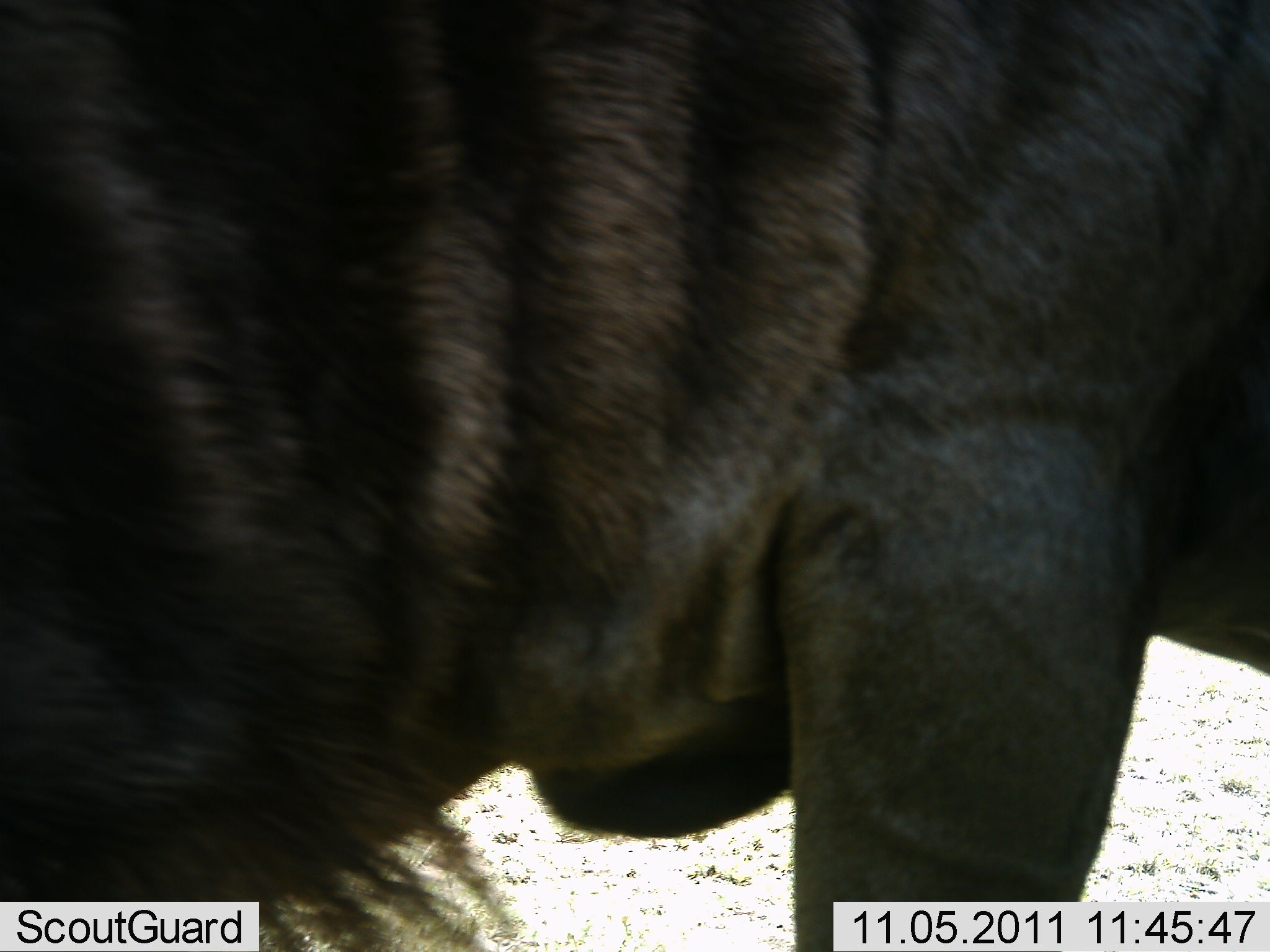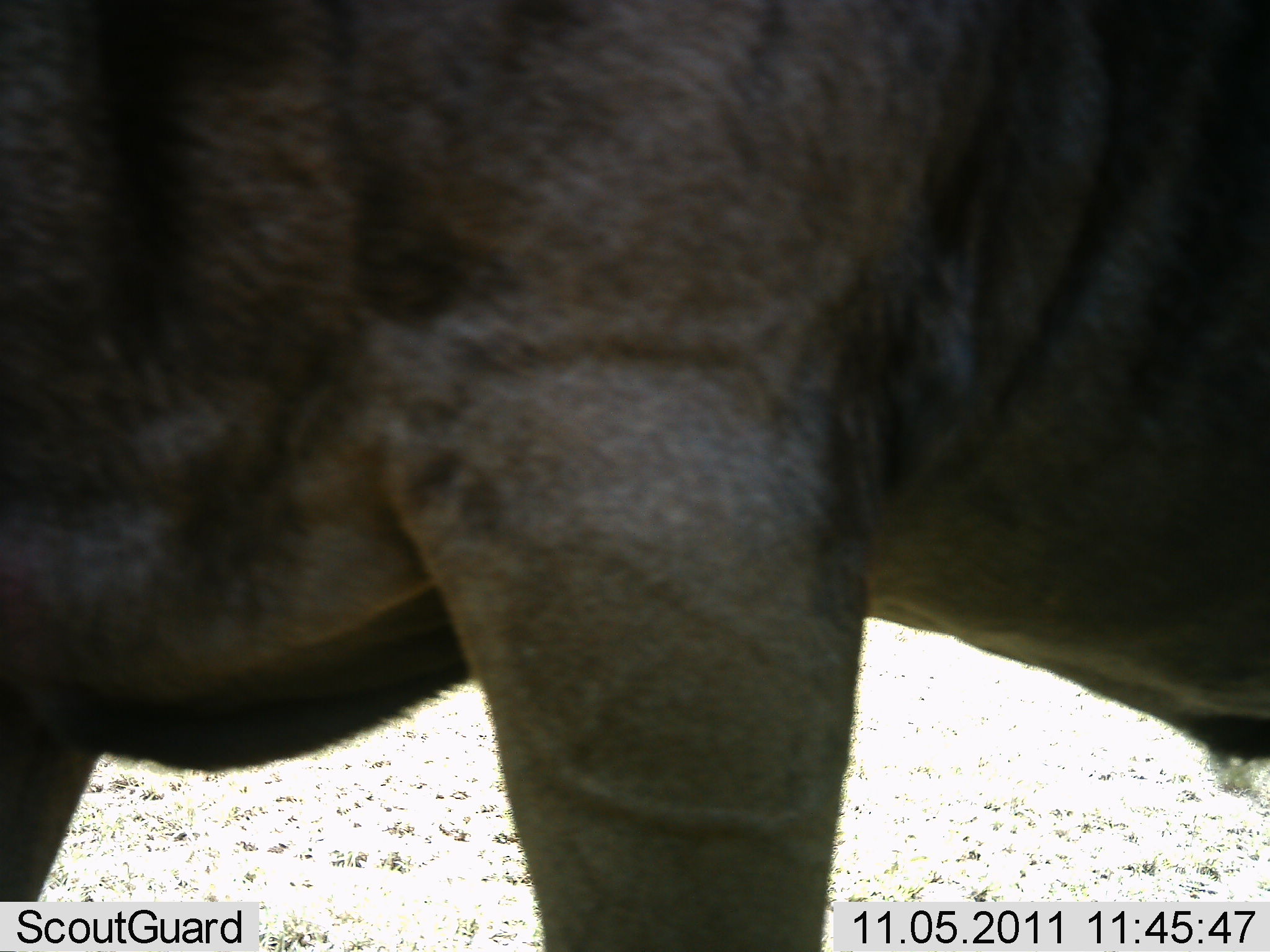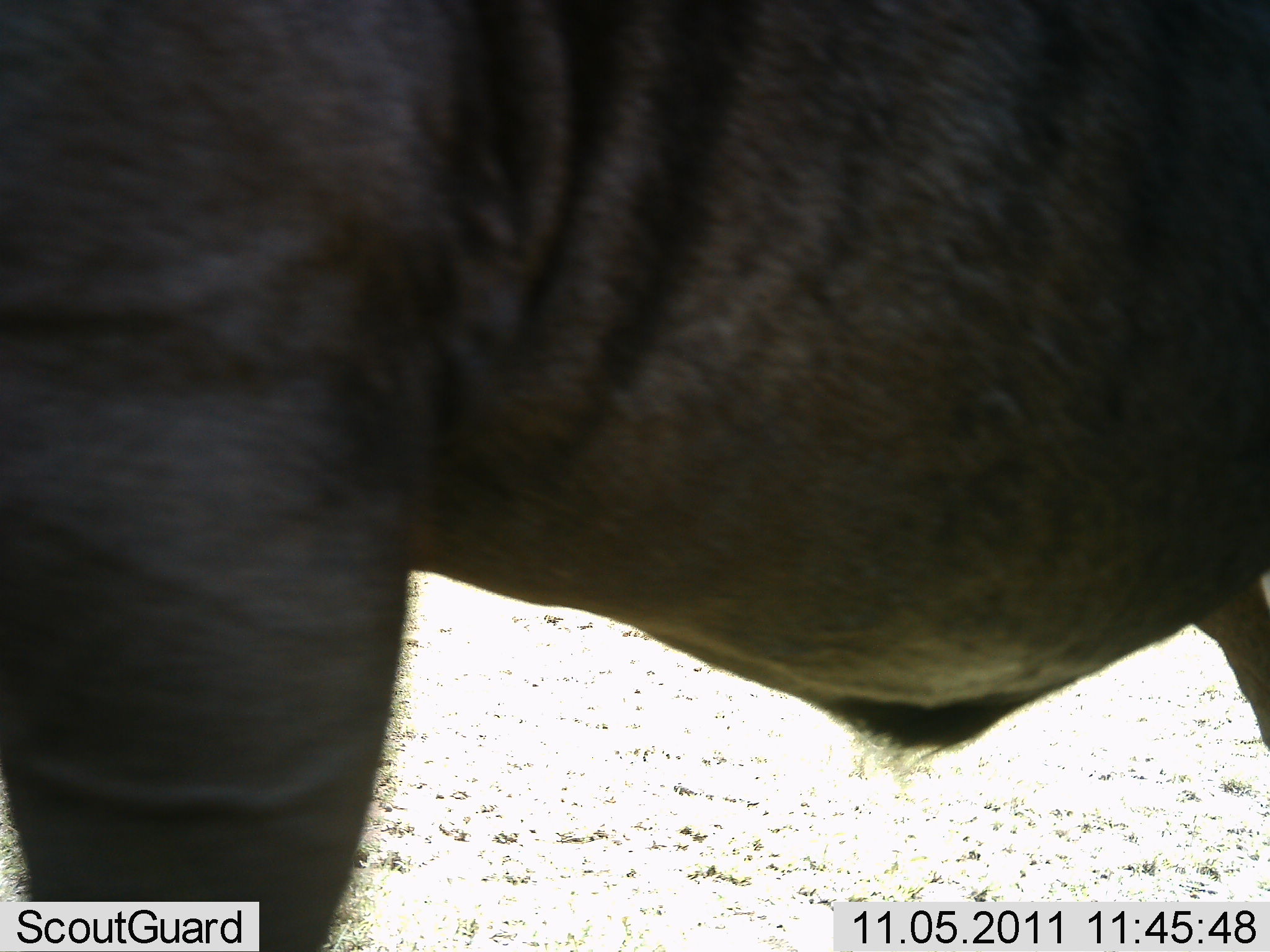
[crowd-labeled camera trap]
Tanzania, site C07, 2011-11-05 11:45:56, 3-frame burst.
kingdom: Animalia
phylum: Chordata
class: Mammalia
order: Artiodactyla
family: Bovidae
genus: Connochaetes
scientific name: Connochaetes taurinus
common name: blue wildebeest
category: wildebeest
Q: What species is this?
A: Wildebeest (blue wildebeest) (Connochaetes taurinus).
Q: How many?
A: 1.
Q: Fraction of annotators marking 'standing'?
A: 67%.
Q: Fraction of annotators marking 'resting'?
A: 8%.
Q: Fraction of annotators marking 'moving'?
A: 33%.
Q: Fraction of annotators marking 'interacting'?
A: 0%.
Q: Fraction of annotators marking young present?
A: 0%.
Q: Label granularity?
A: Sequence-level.